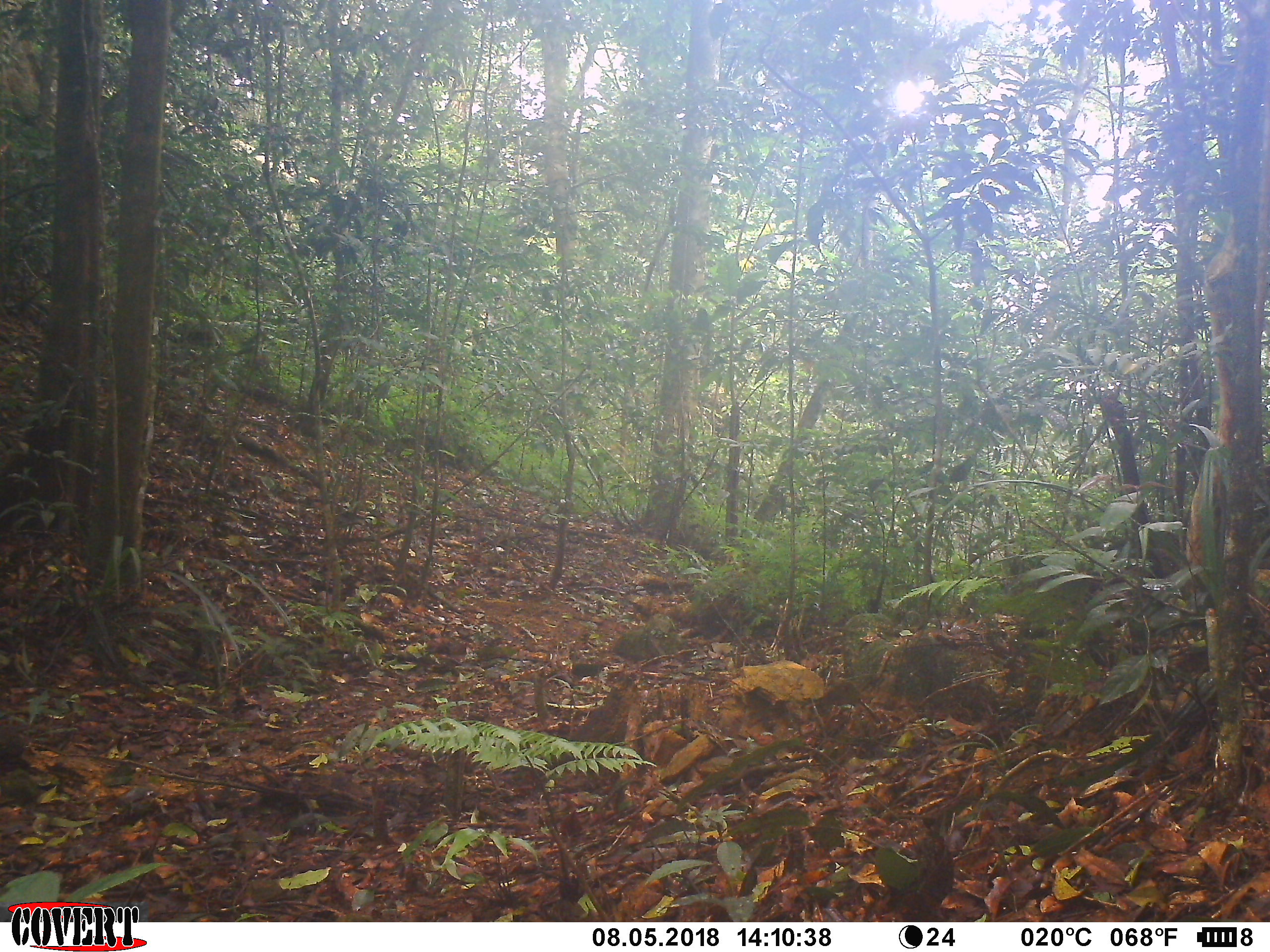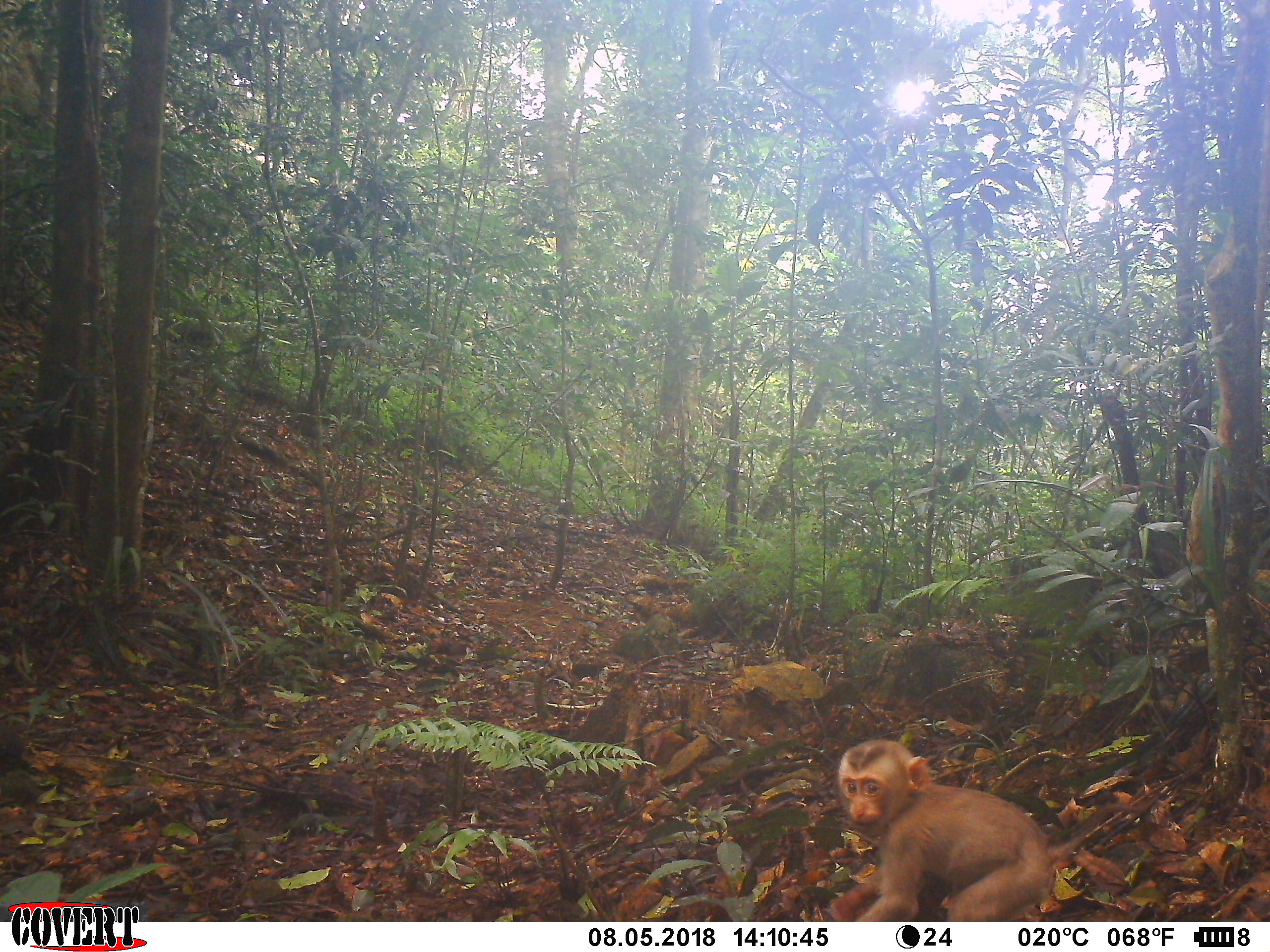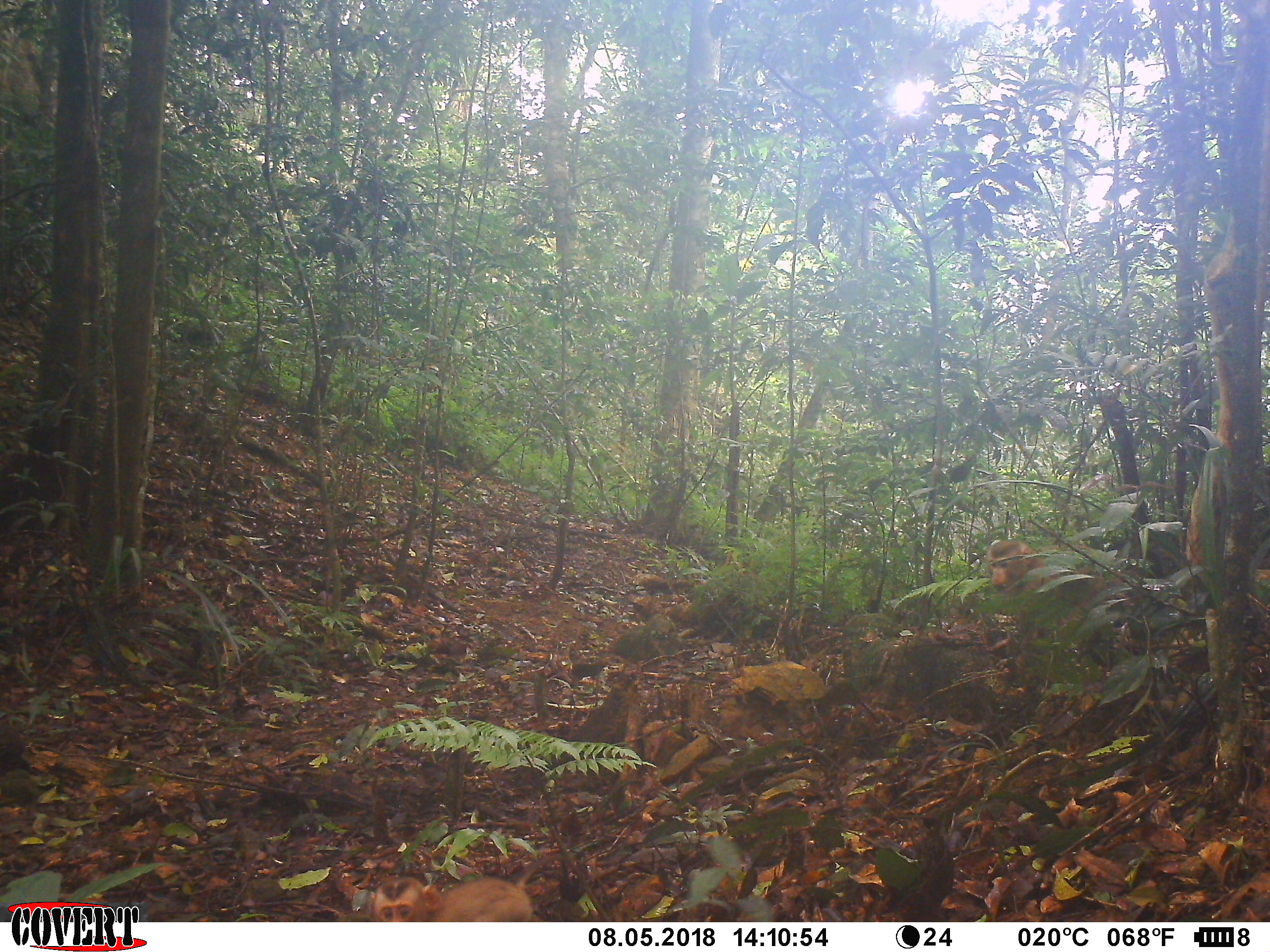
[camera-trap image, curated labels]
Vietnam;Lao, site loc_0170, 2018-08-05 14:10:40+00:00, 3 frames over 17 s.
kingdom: Animalia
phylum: Chordata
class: Mammalia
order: Primates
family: Cercopithecidae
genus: Macaca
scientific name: Macaca nemestrina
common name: pig-tailed macaque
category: pig tailed macaque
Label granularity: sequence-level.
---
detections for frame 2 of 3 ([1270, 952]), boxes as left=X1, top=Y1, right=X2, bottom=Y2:
pig tailed macaque: left=823, top=735, right=1054, bottom=917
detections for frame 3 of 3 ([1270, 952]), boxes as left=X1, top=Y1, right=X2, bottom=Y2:
pig tailed macaque: left=986, top=538, right=1107, bottom=668; left=367, top=876, right=534, bottom=921